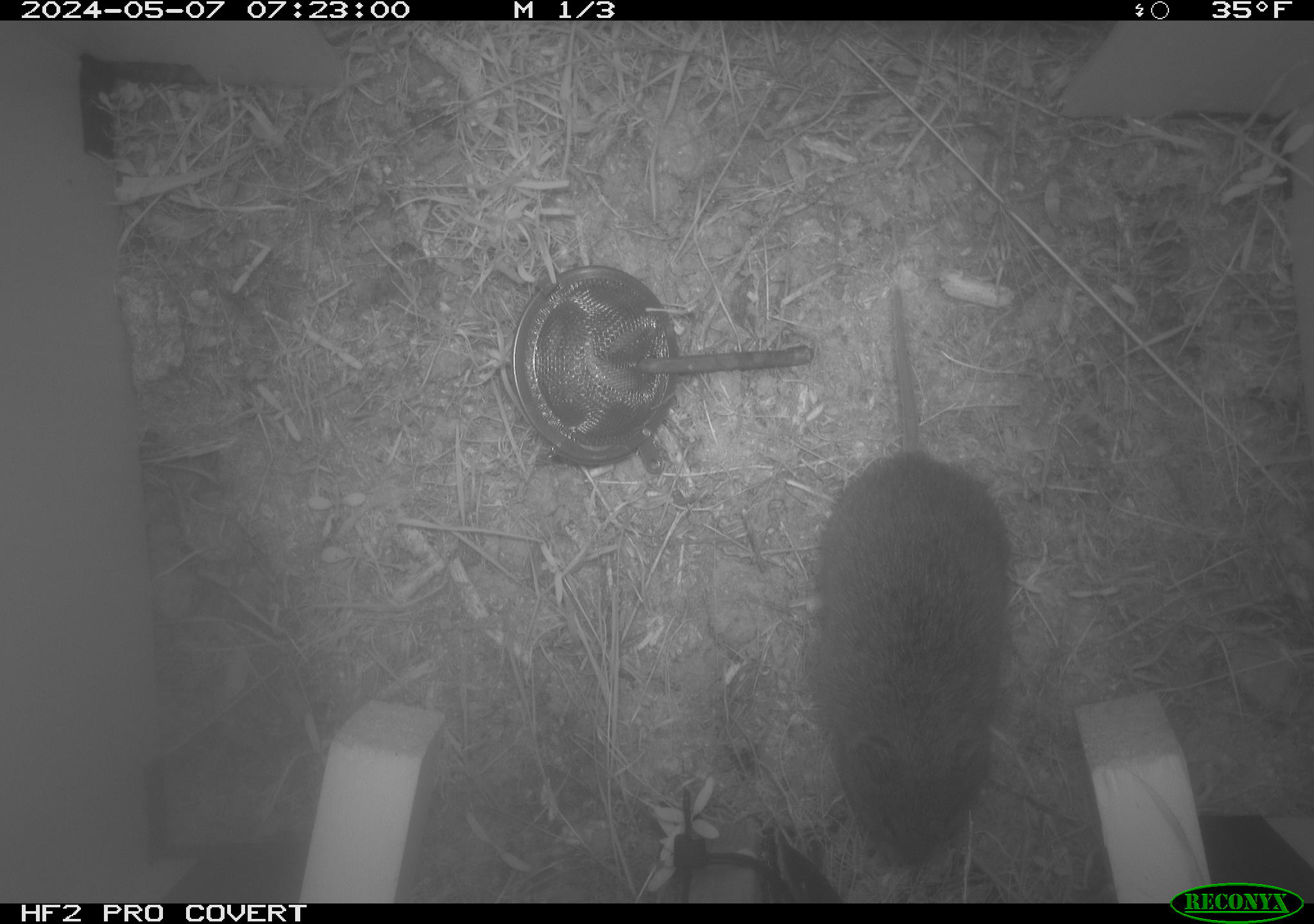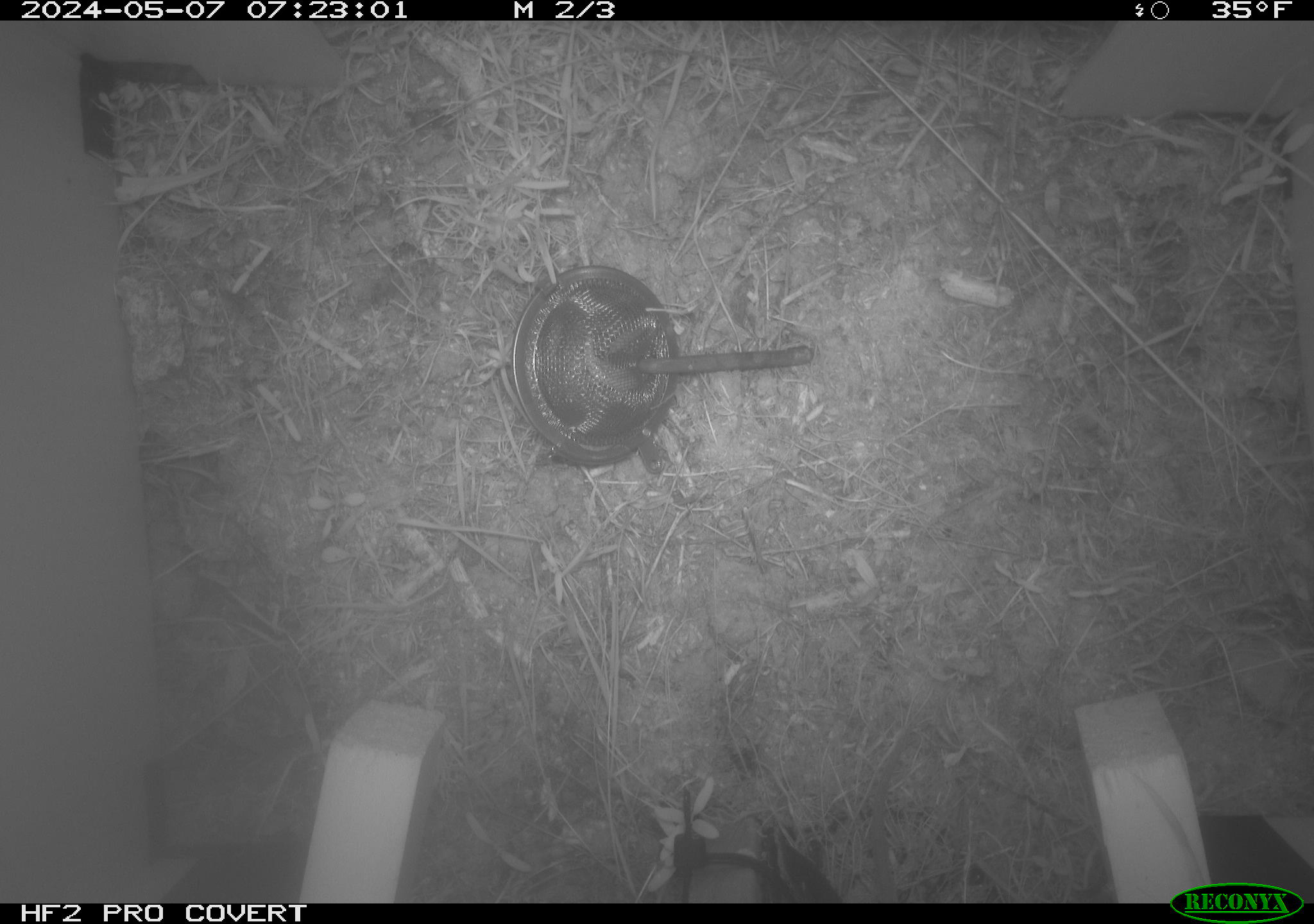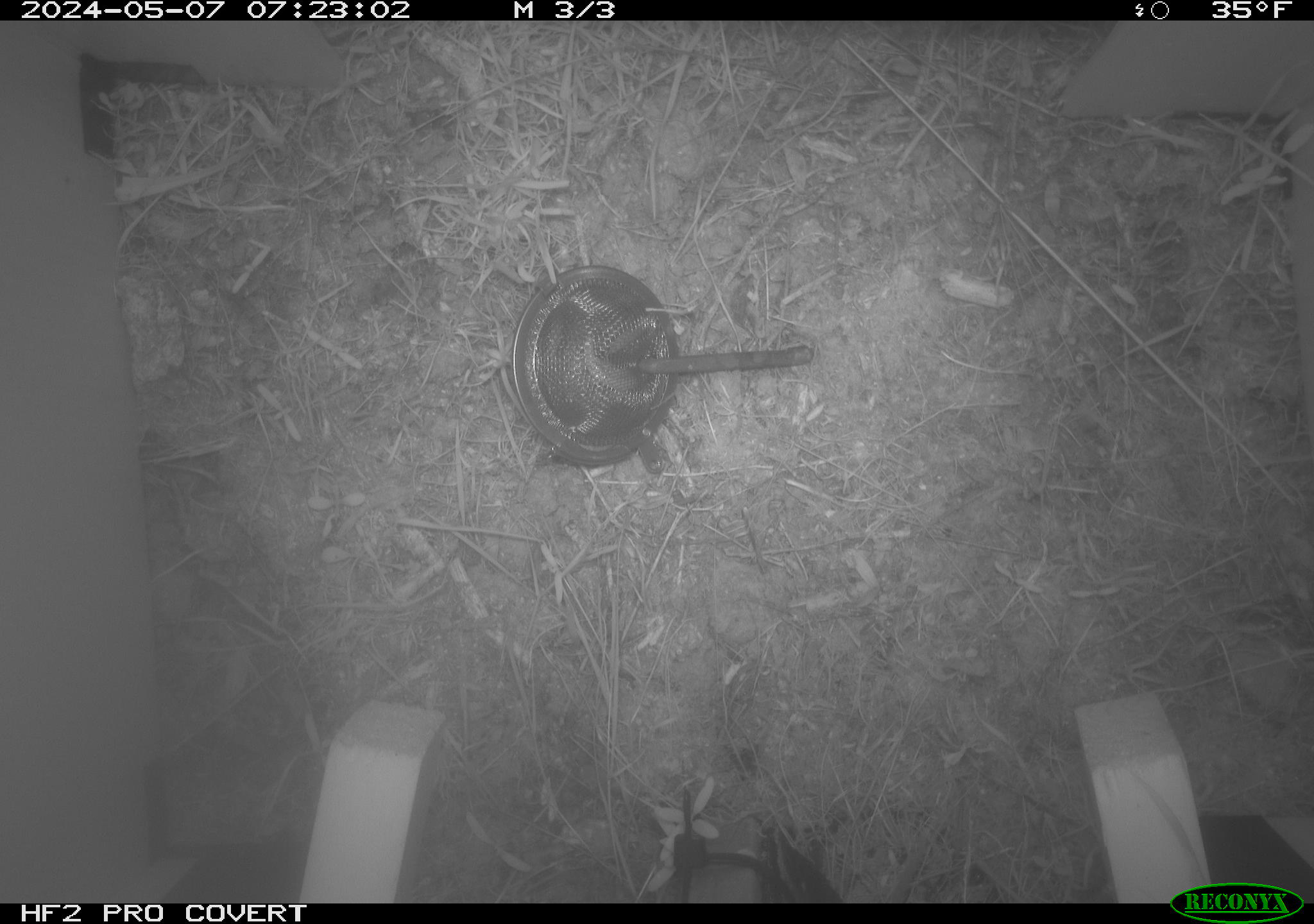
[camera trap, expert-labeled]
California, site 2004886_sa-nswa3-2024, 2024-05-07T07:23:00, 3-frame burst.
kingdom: Animalia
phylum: Chordata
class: Mammalia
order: Rodentia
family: Cricetidae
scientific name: Arvicolinae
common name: voles, lemmings, and muskrats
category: arvicolinae subfamily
Arvicolinae subfamily (voles, lemmings, and muskrats) (Arvicolinae).